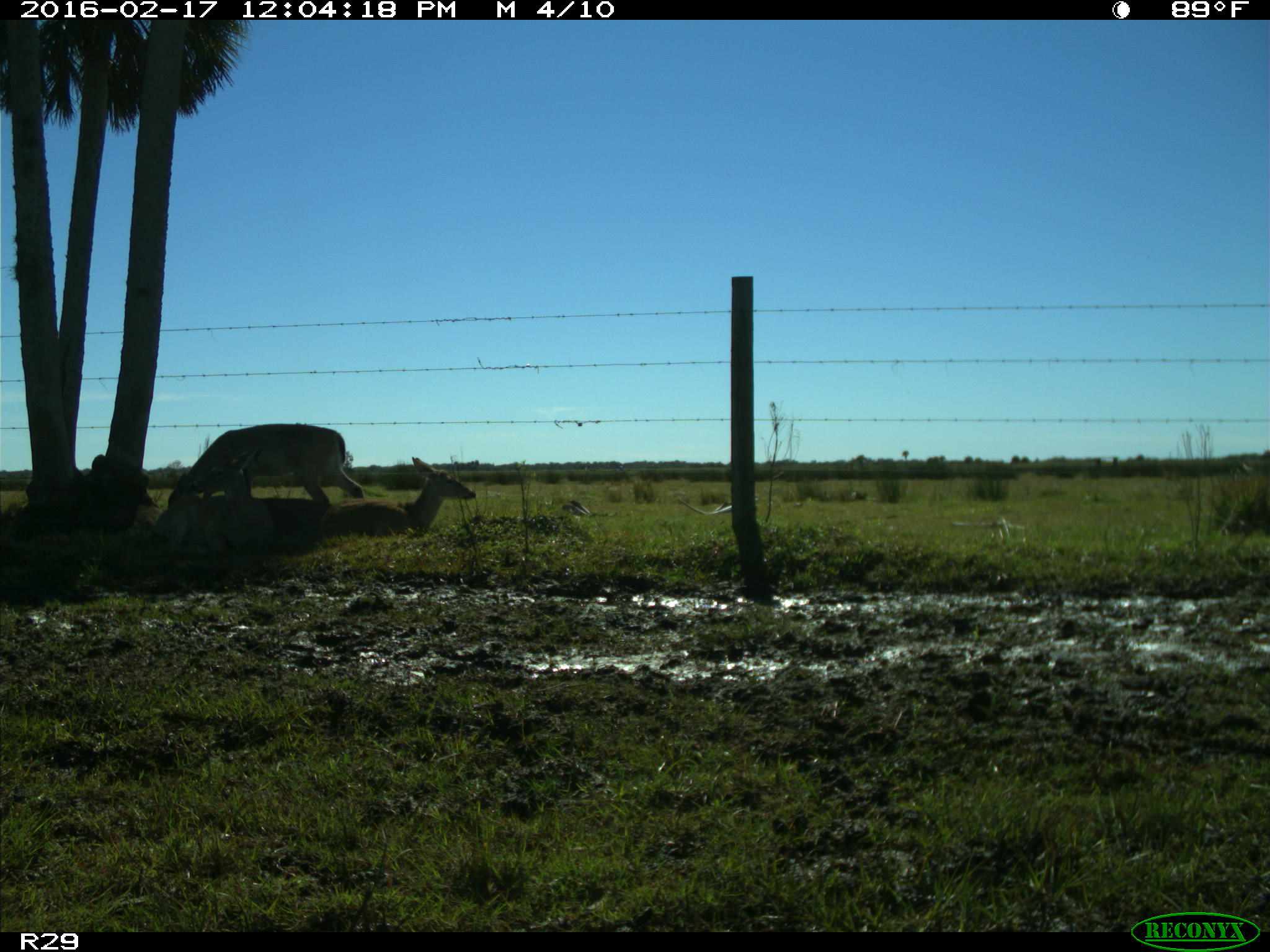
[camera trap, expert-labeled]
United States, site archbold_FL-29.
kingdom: Animalia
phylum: Chordata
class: Mammalia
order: Artiodactyla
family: Cervidae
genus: Odocoileus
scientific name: Odocoileus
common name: deer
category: unidentified deer